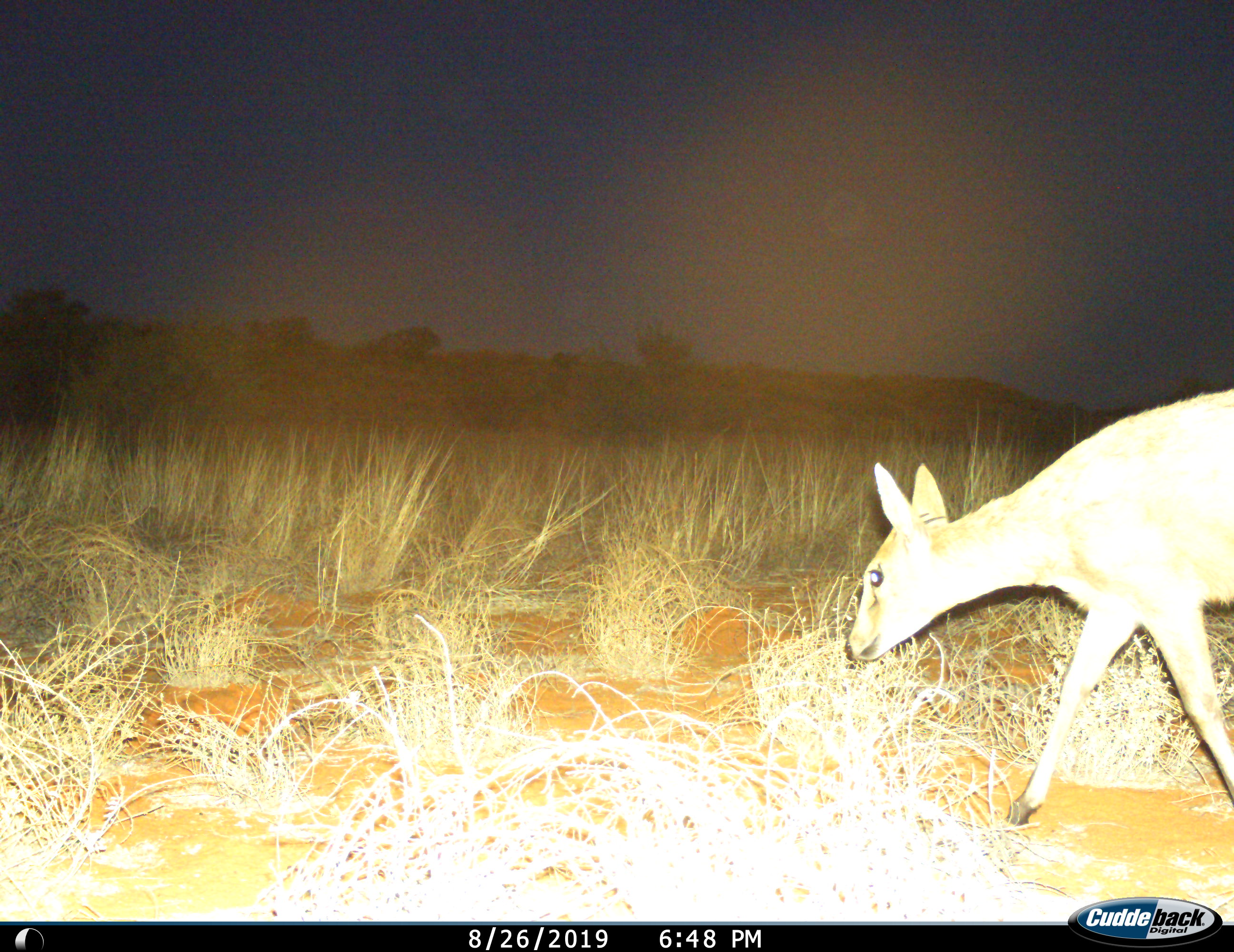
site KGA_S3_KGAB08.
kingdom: Animalia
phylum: Chordata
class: Mammalia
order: Artiodactyla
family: Bovidae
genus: Raphicerus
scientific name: Raphicerus campestris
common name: steenbok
Steenbok (Raphicerus campestris), count 1. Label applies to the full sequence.